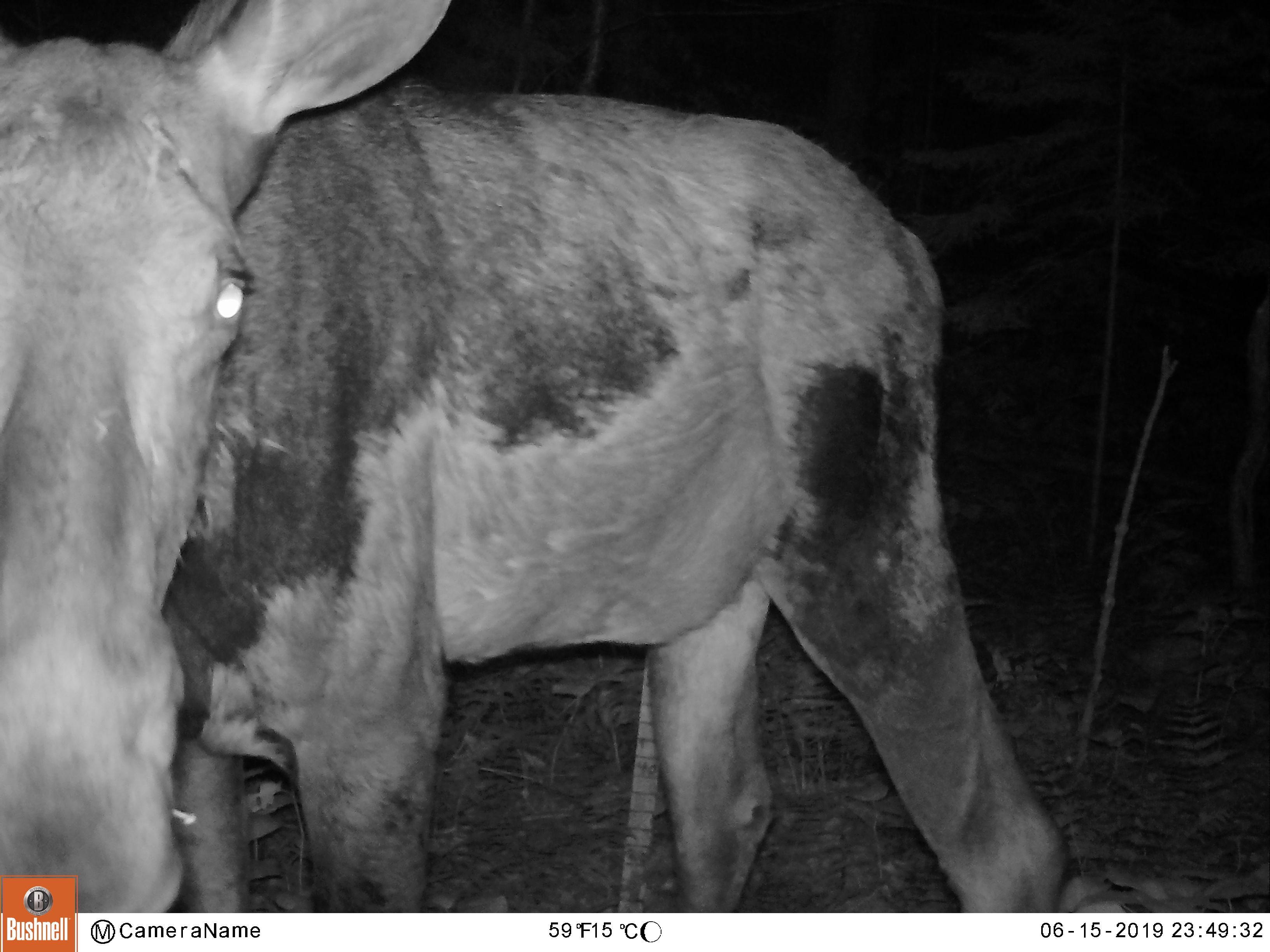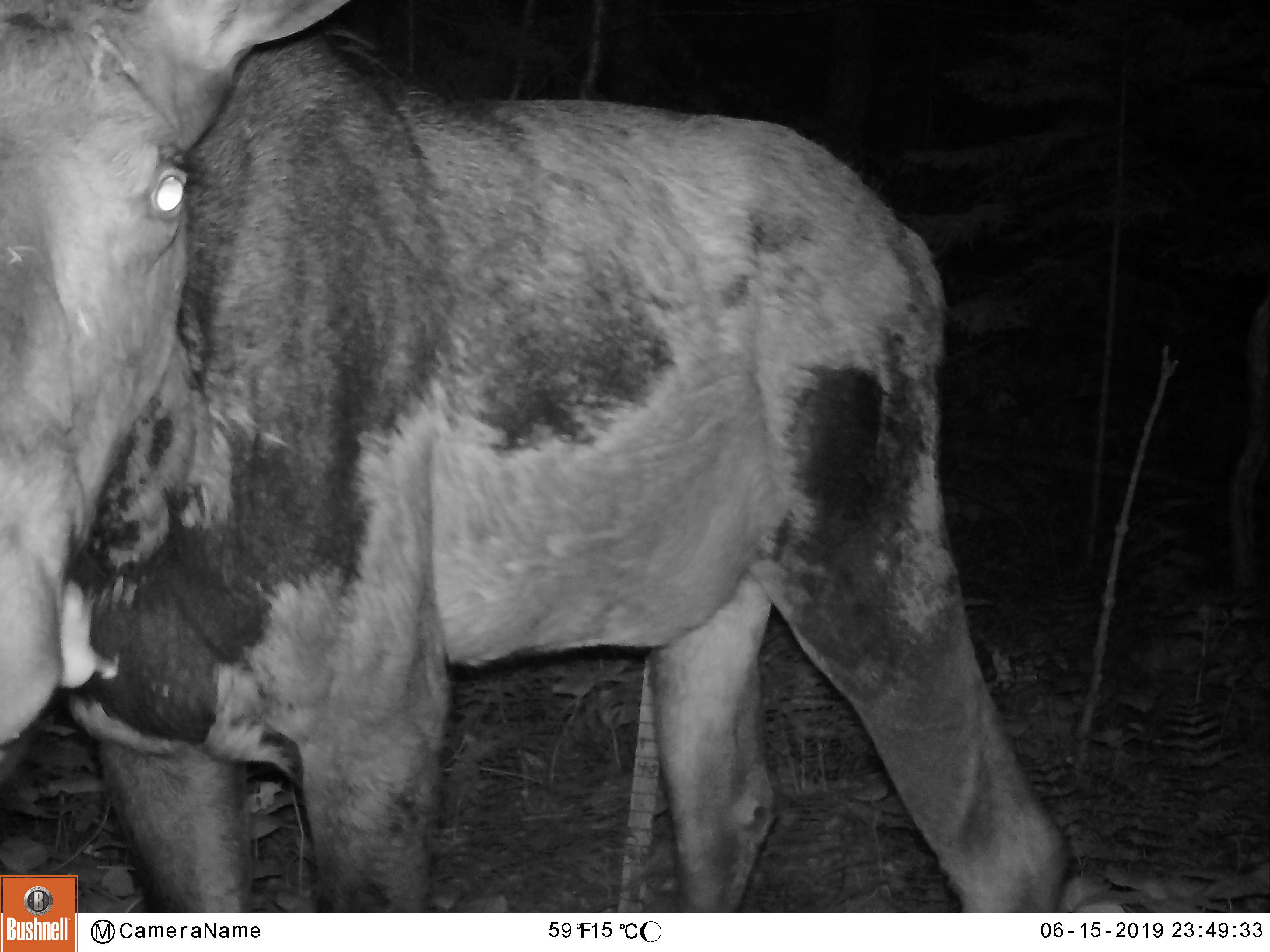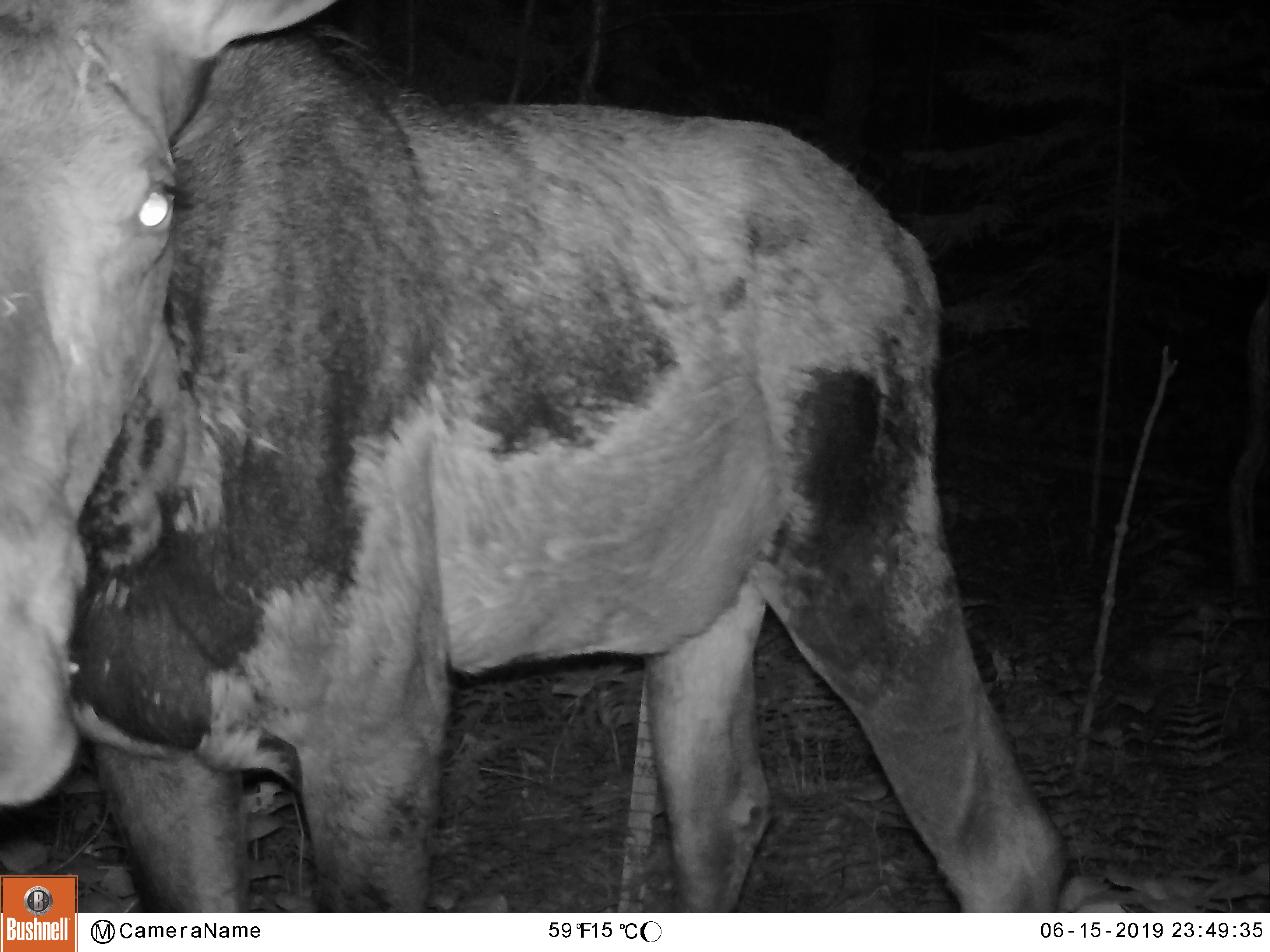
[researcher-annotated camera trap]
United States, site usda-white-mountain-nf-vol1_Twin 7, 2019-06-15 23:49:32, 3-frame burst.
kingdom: Animalia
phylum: Chordata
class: Mammalia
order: Artiodactyla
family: Cervidae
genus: Alces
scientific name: Alces alces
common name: moose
Moose (Alces alces).